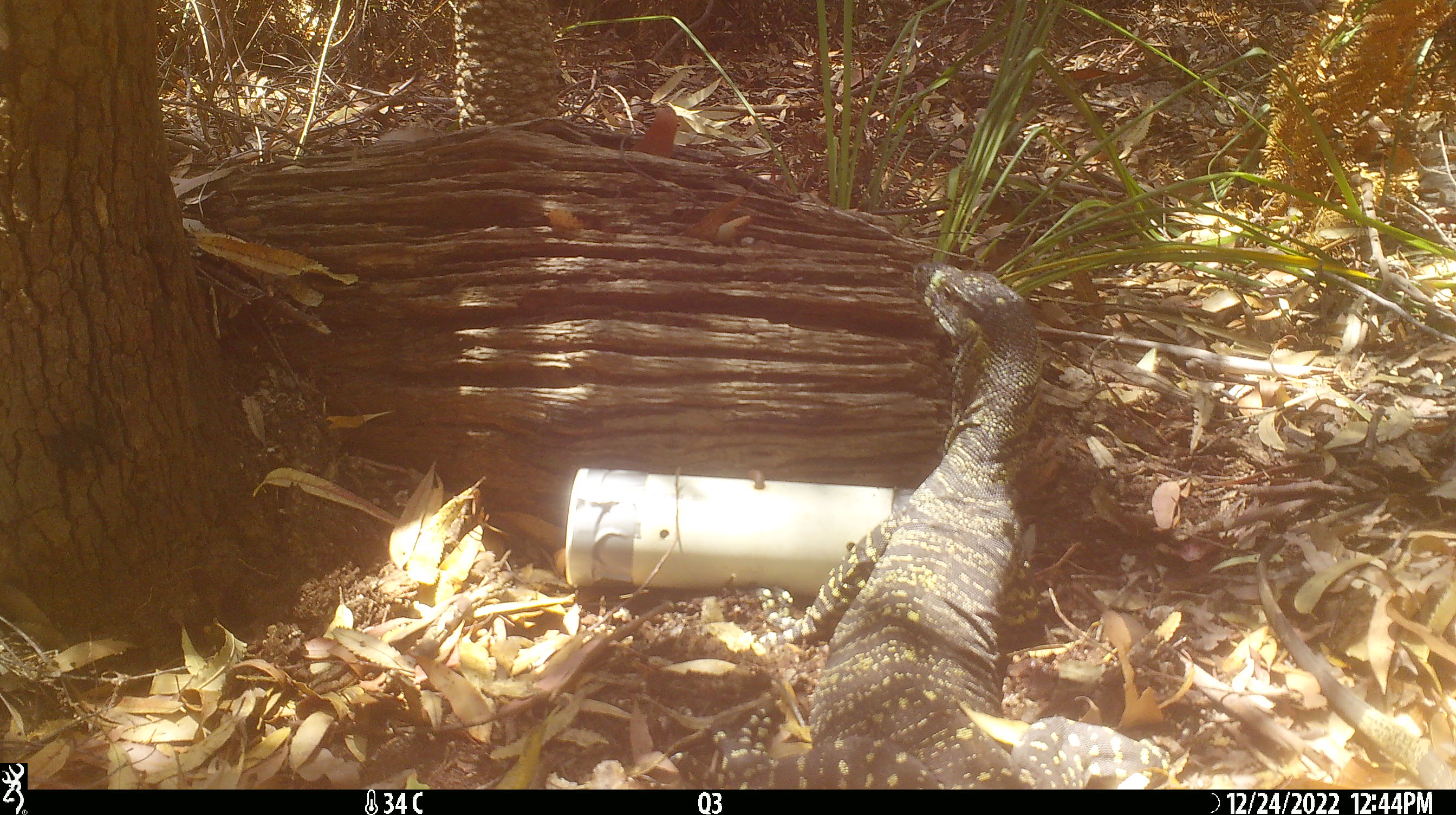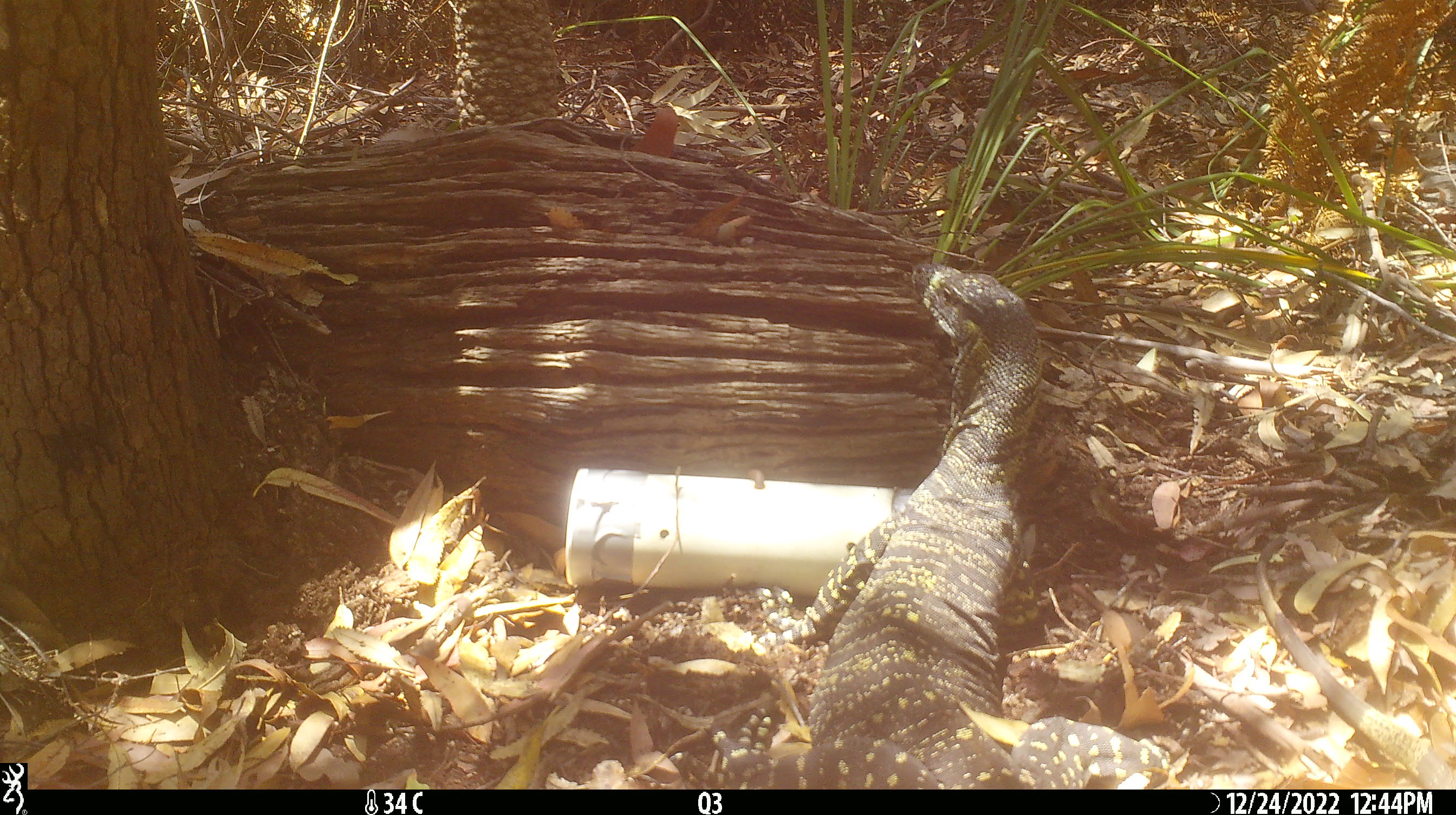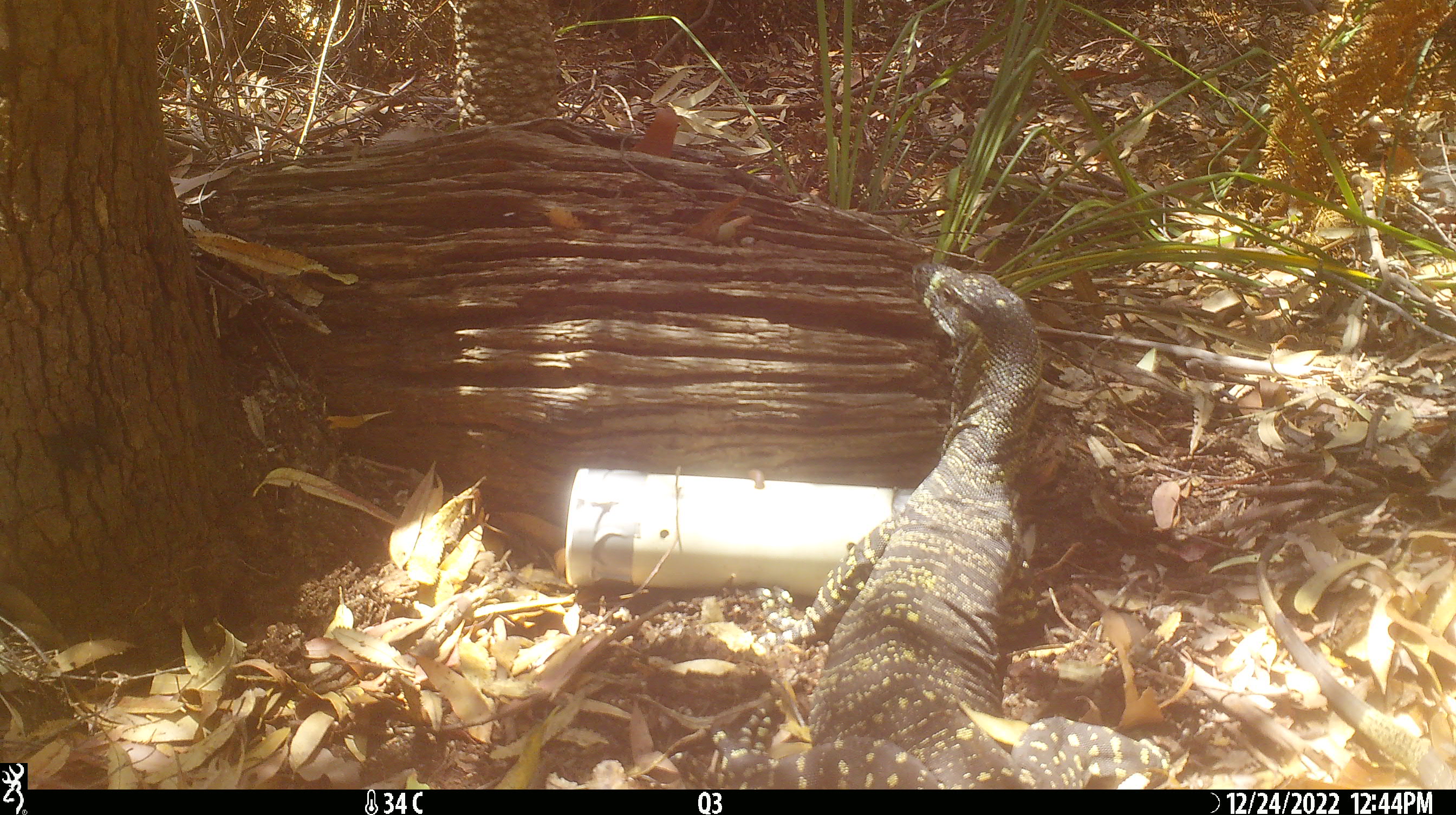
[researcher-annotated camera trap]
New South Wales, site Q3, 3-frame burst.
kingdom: Animalia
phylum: Chordata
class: Reptilia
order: Squamata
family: Varanidae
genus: Varanus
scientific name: Varanus varius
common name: lace monitor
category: goanna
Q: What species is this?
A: Goanna (lace monitor) (Varanus varius).